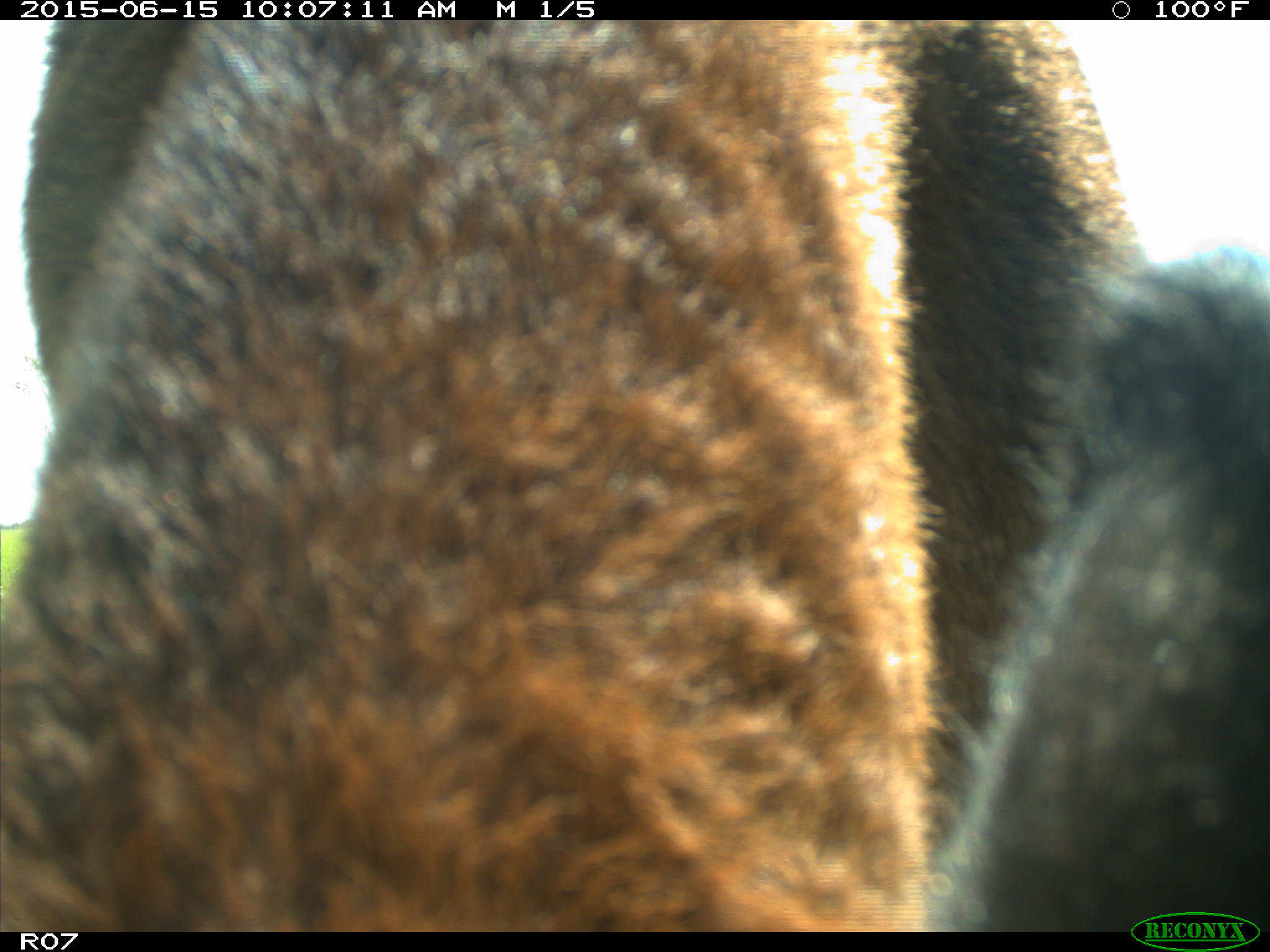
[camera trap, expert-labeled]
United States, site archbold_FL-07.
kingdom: Animalia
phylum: Chordata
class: Mammalia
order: Artiodactyla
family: Bovidae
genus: Bos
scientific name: Bos taurus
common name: domestic cow